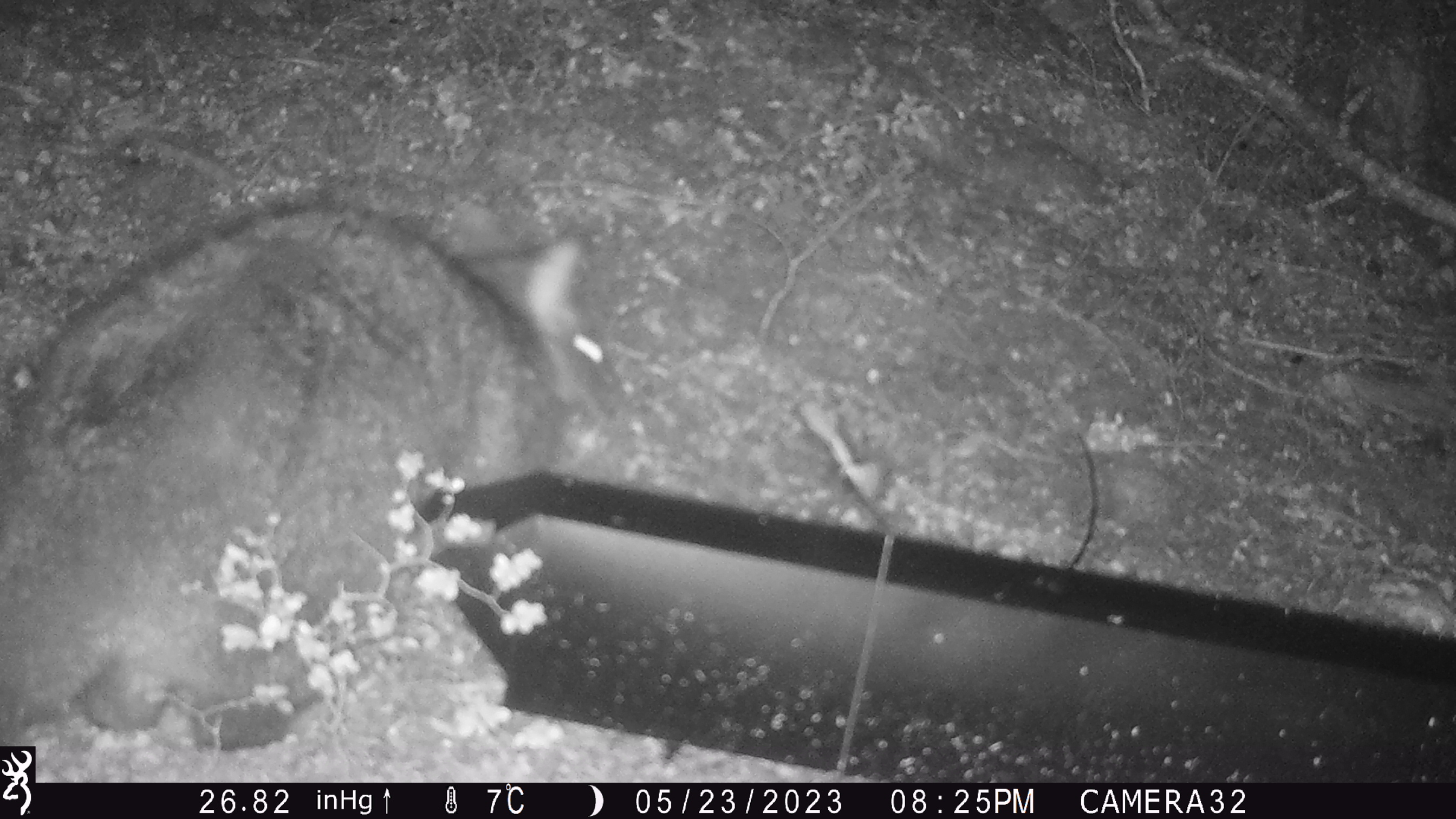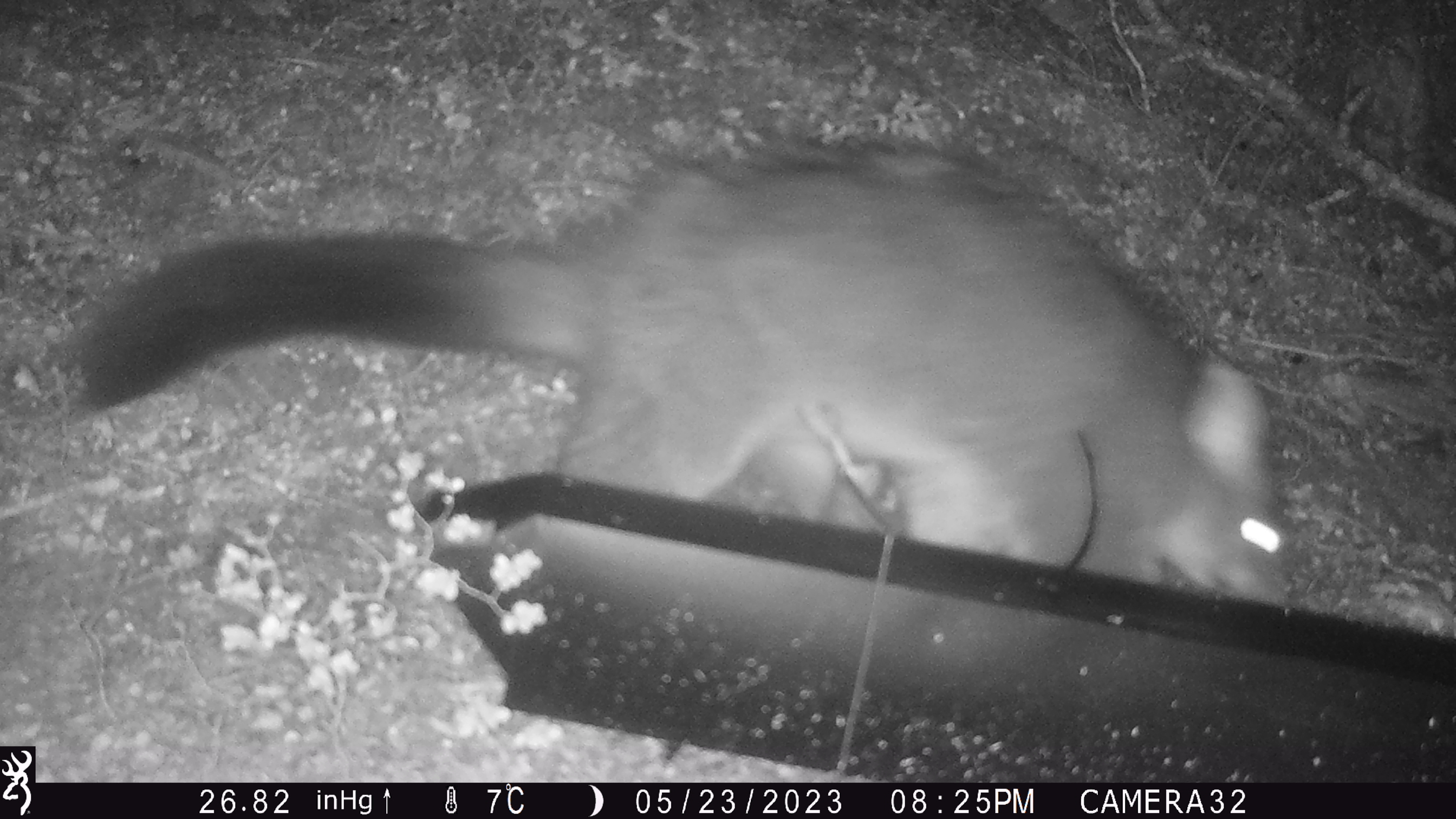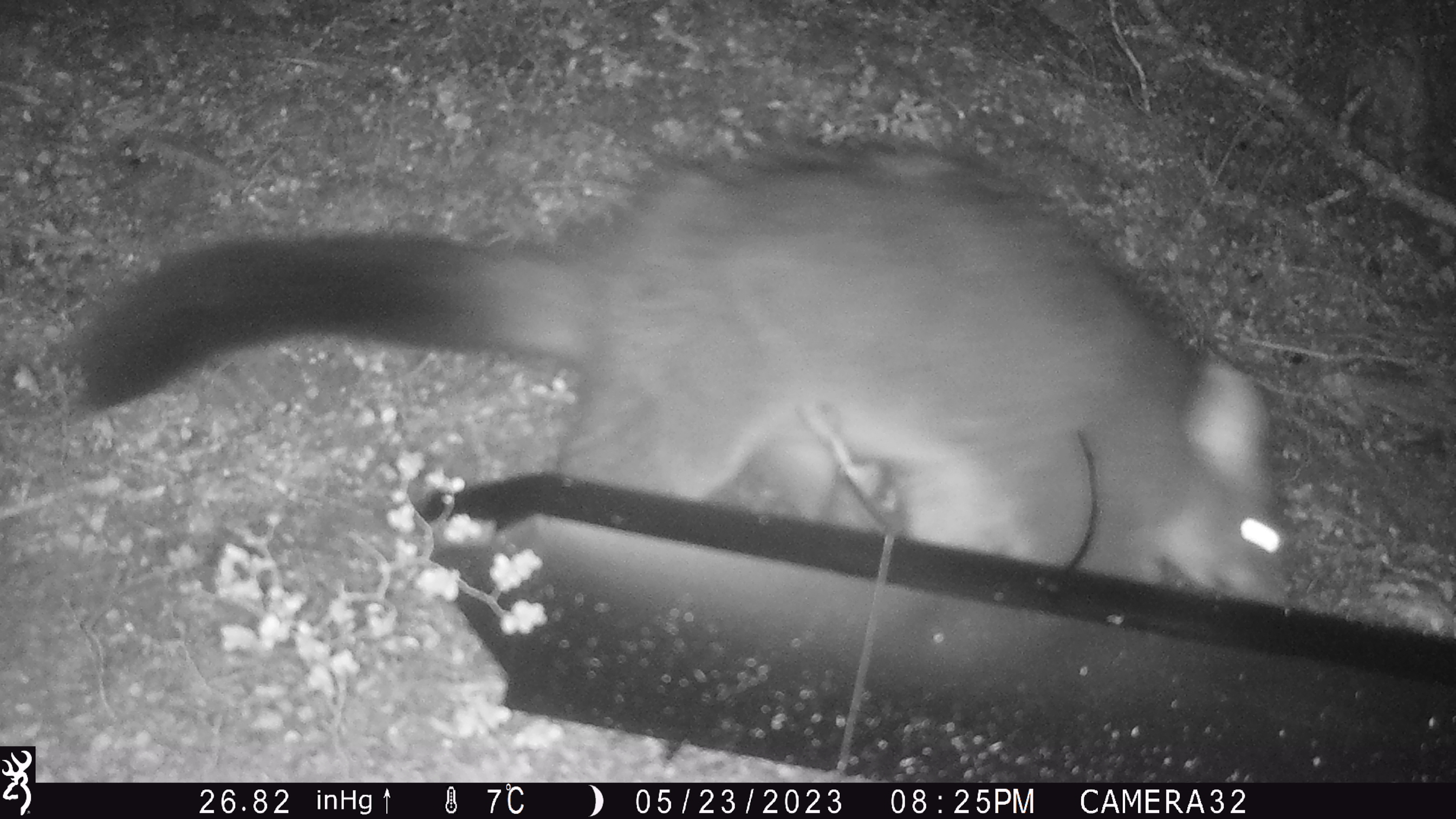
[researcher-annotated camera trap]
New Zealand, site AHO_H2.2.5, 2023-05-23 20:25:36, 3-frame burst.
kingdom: Animalia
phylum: Chordata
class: Mammalia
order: Carnivora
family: Mustelidae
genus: Mustela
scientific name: Mustela erminea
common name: stoat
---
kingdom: Animalia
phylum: Chordata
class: Mammalia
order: Diprotodontia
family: Phalangeridae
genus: Trichosurus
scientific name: Trichosurus vulpecula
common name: common brushtail possum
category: possum